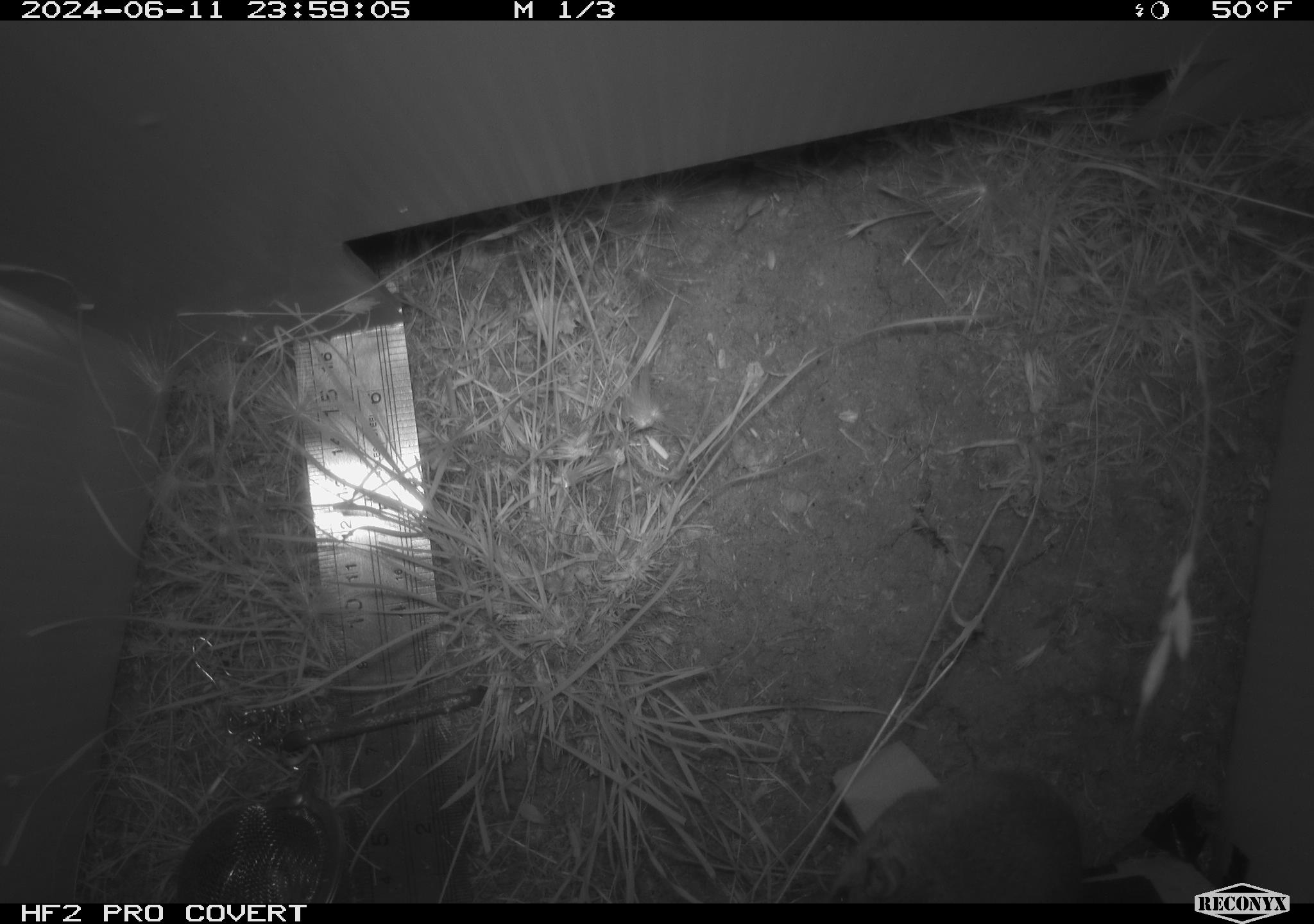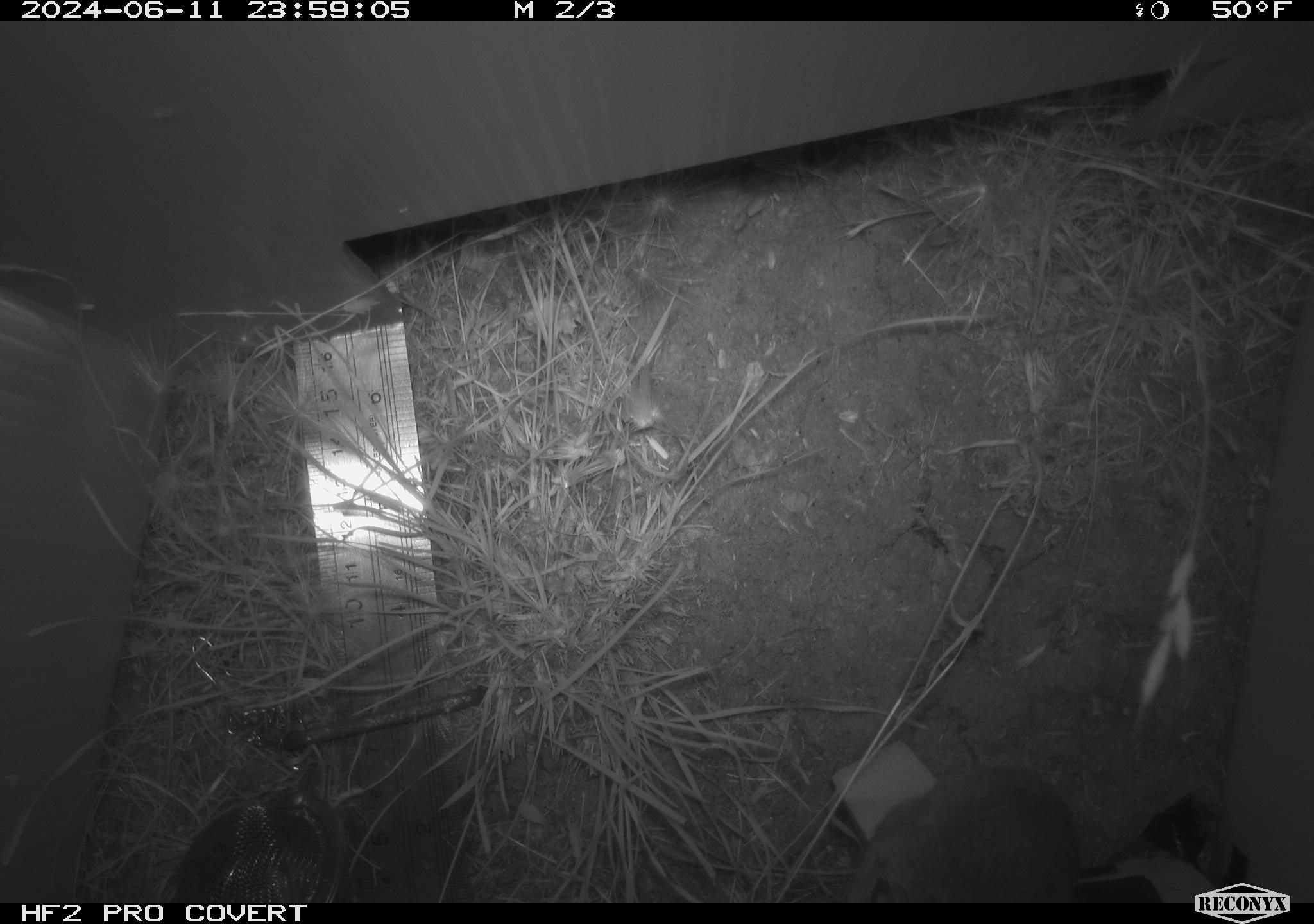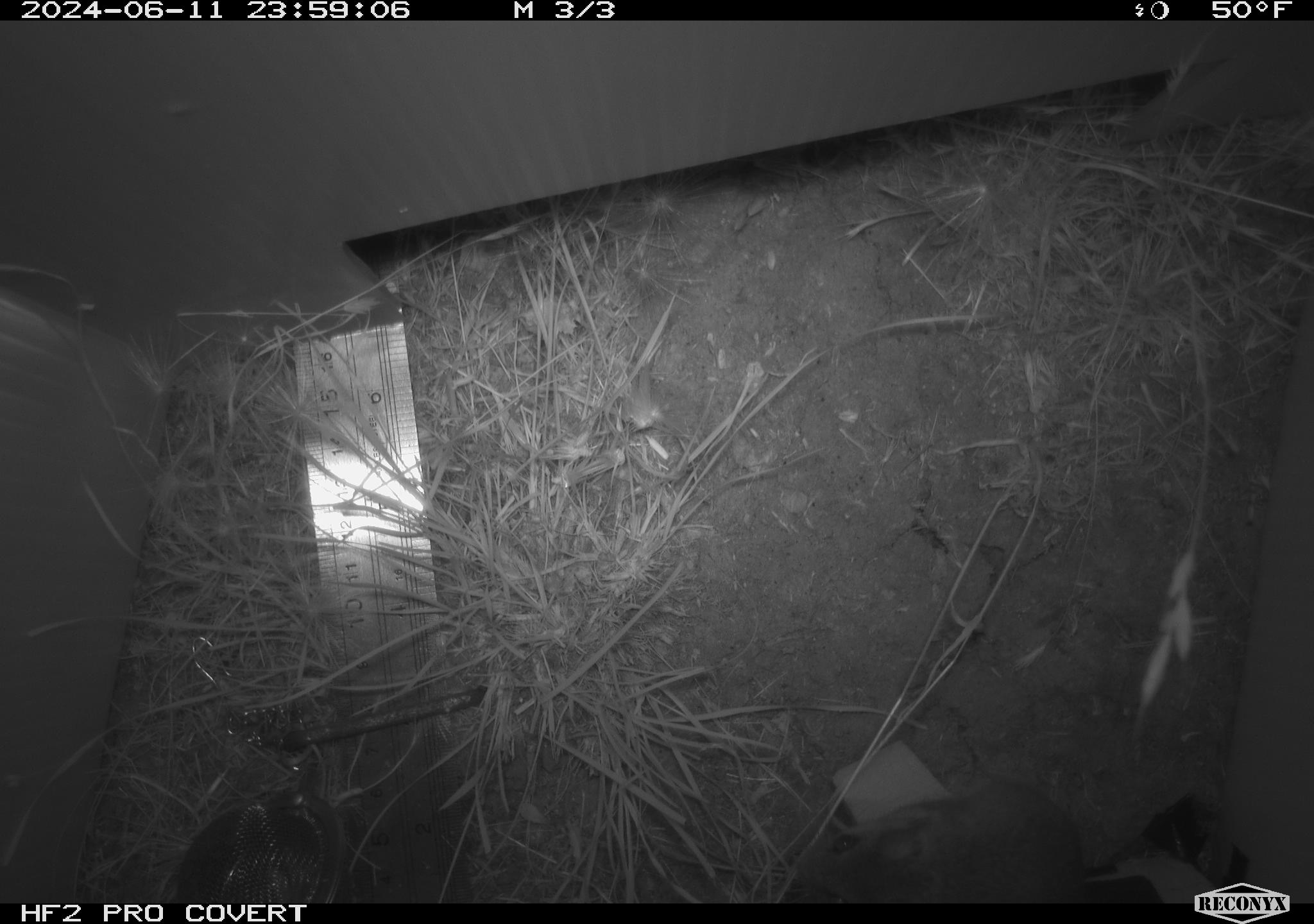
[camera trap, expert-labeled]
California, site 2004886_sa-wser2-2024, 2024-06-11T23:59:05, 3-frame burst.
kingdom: Animalia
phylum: Chordata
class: Mammalia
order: Rodentia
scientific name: Rodentia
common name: mouse species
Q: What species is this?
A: Mouse species (Rodentia).